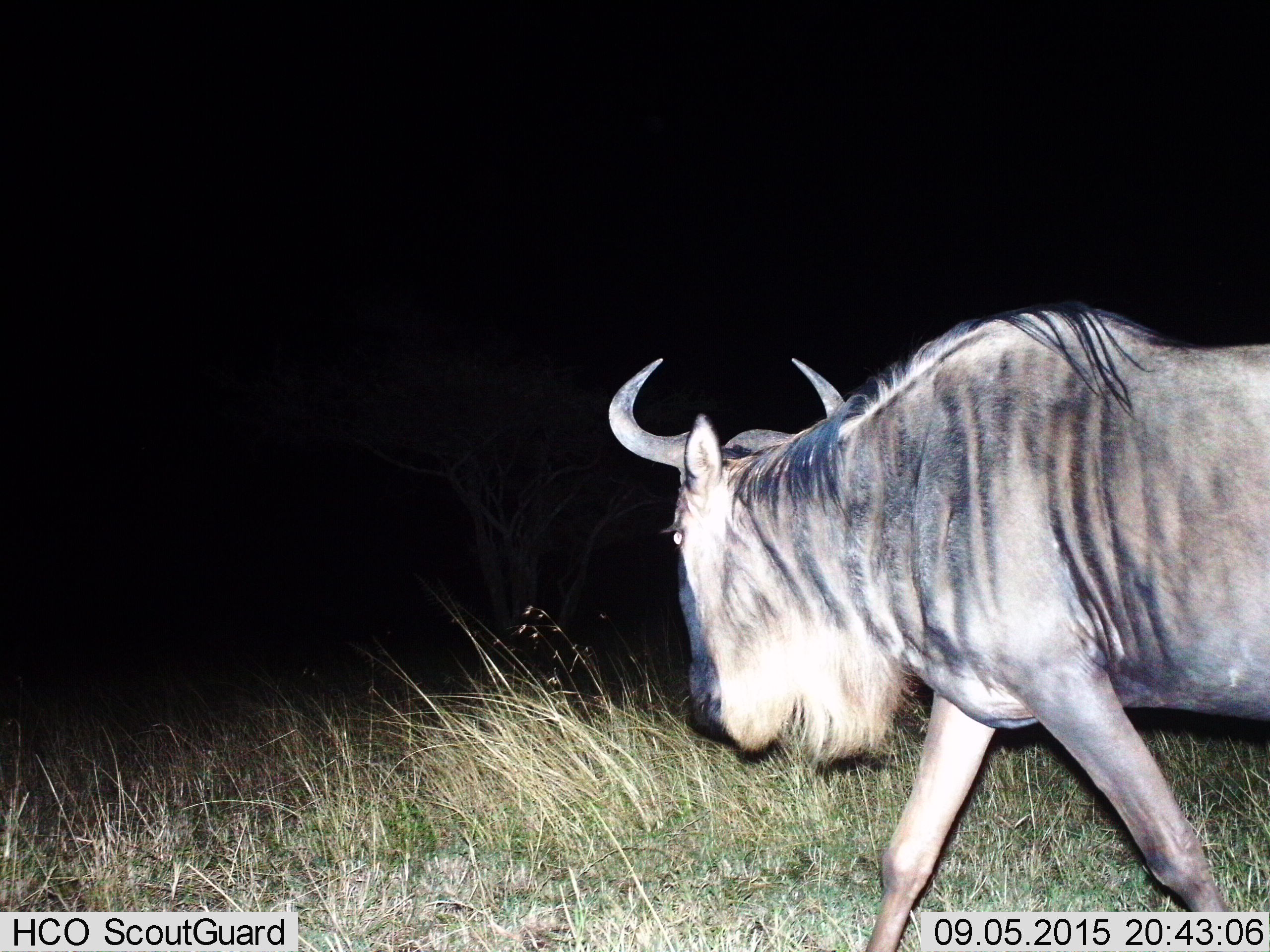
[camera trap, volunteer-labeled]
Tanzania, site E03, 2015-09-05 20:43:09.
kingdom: Animalia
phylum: Chordata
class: Mammalia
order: Artiodactyla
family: Bovidae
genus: Connochaetes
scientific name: Connochaetes taurinus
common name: blue wildebeest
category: wildebeest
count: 1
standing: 11%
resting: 0%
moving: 89%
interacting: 0%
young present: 0%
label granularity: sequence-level